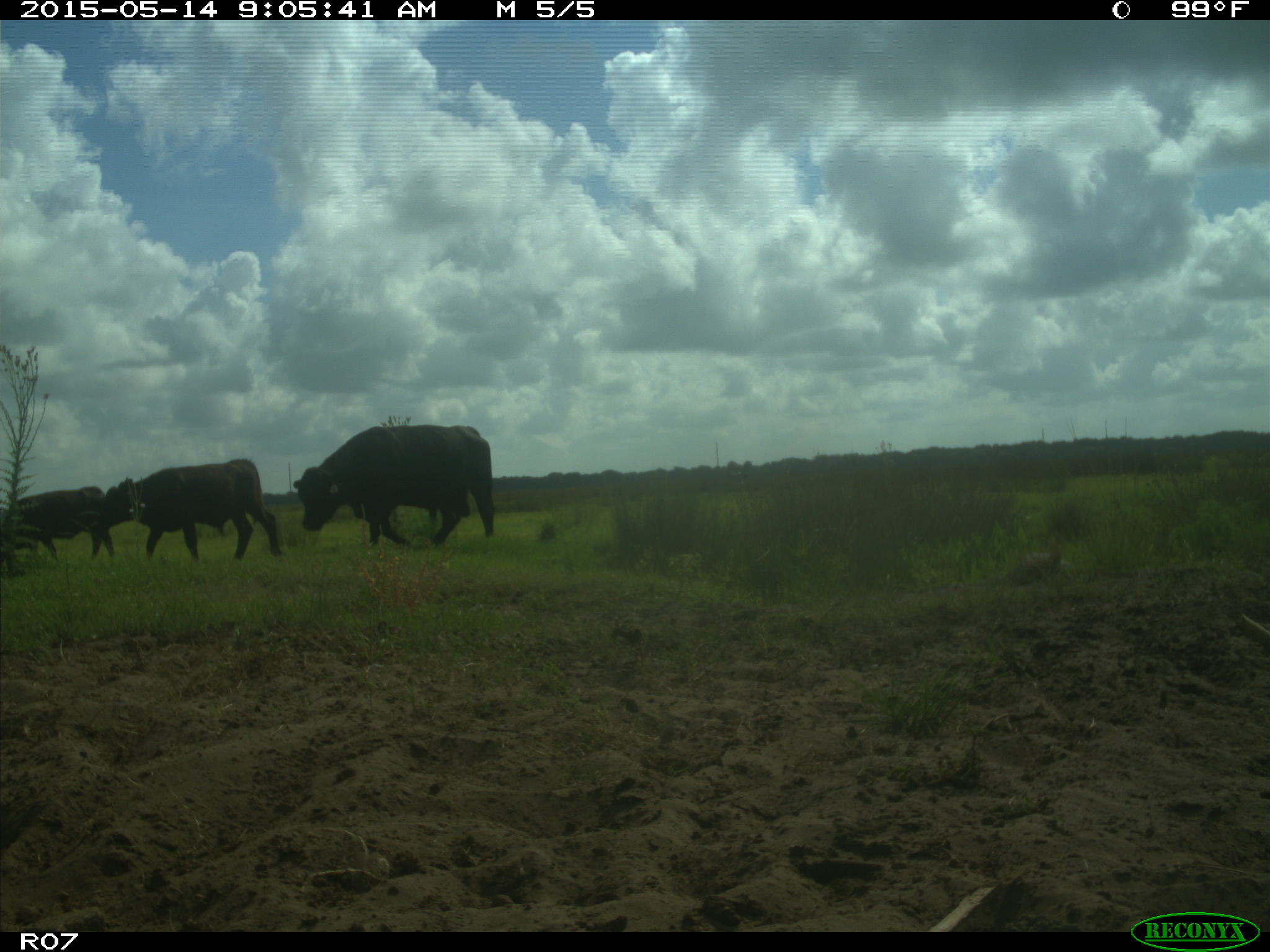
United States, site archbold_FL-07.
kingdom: Animalia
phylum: Chordata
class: Mammalia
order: Artiodactyla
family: Bovidae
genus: Bos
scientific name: Bos taurus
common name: domestic cow